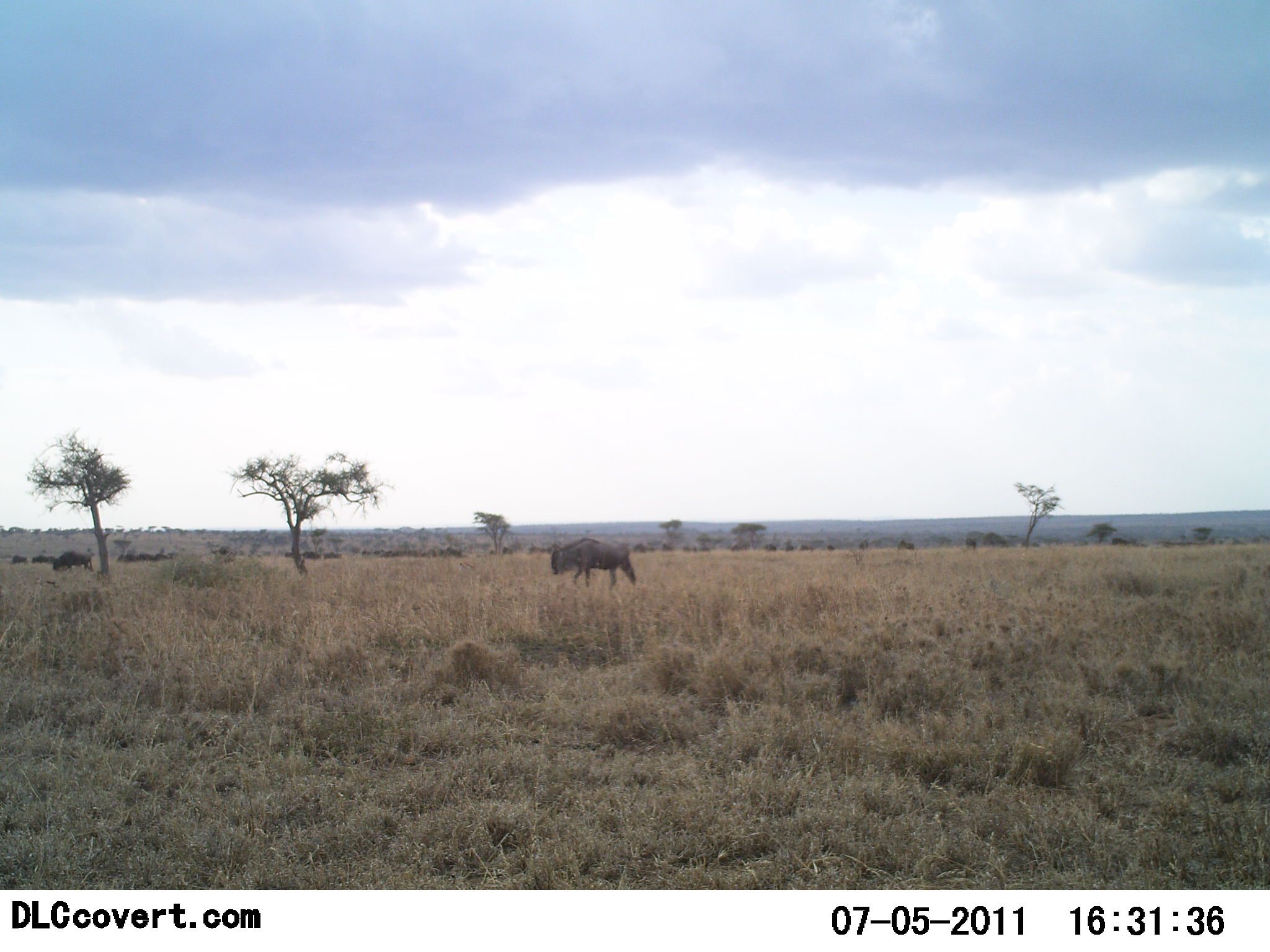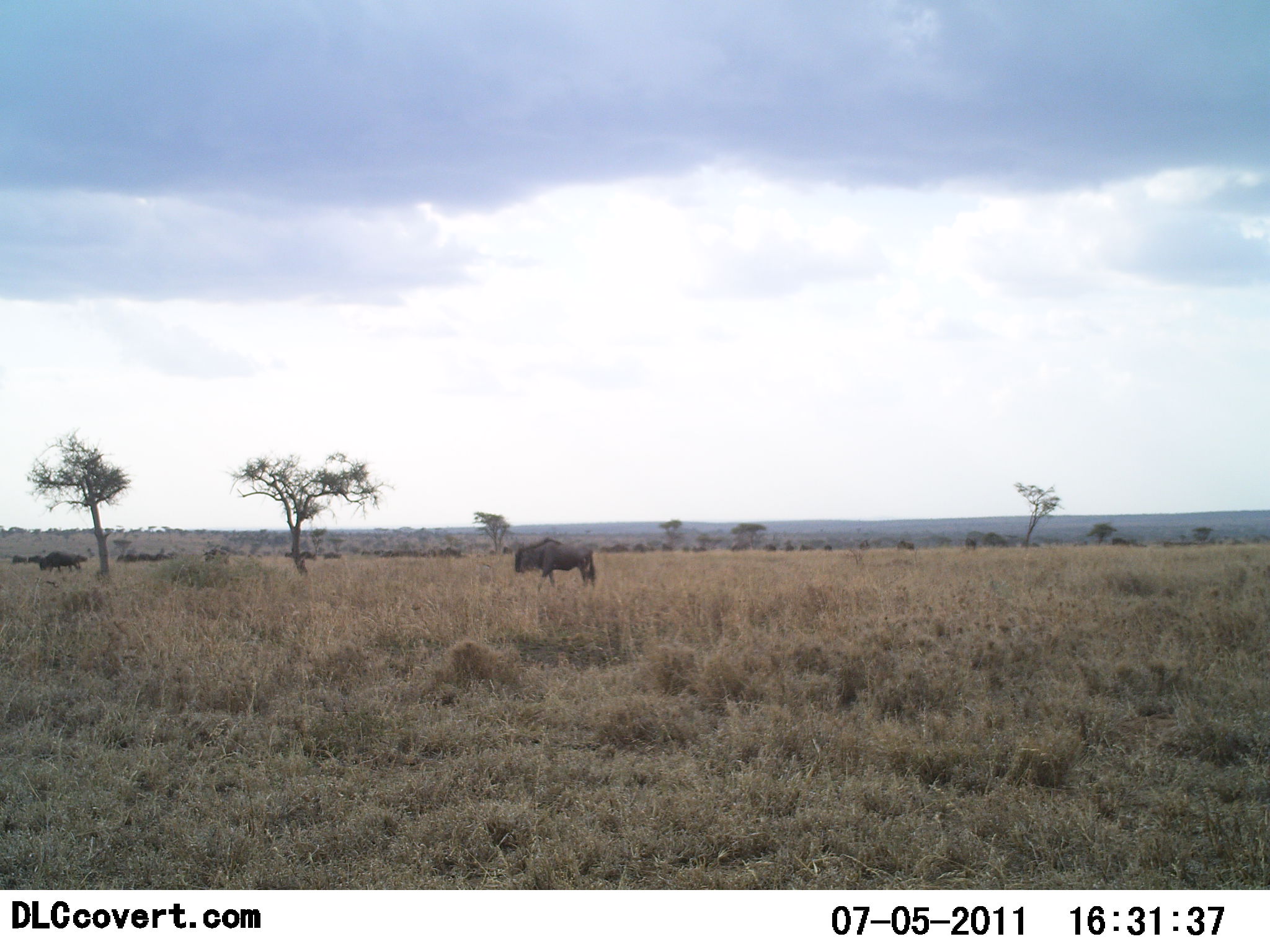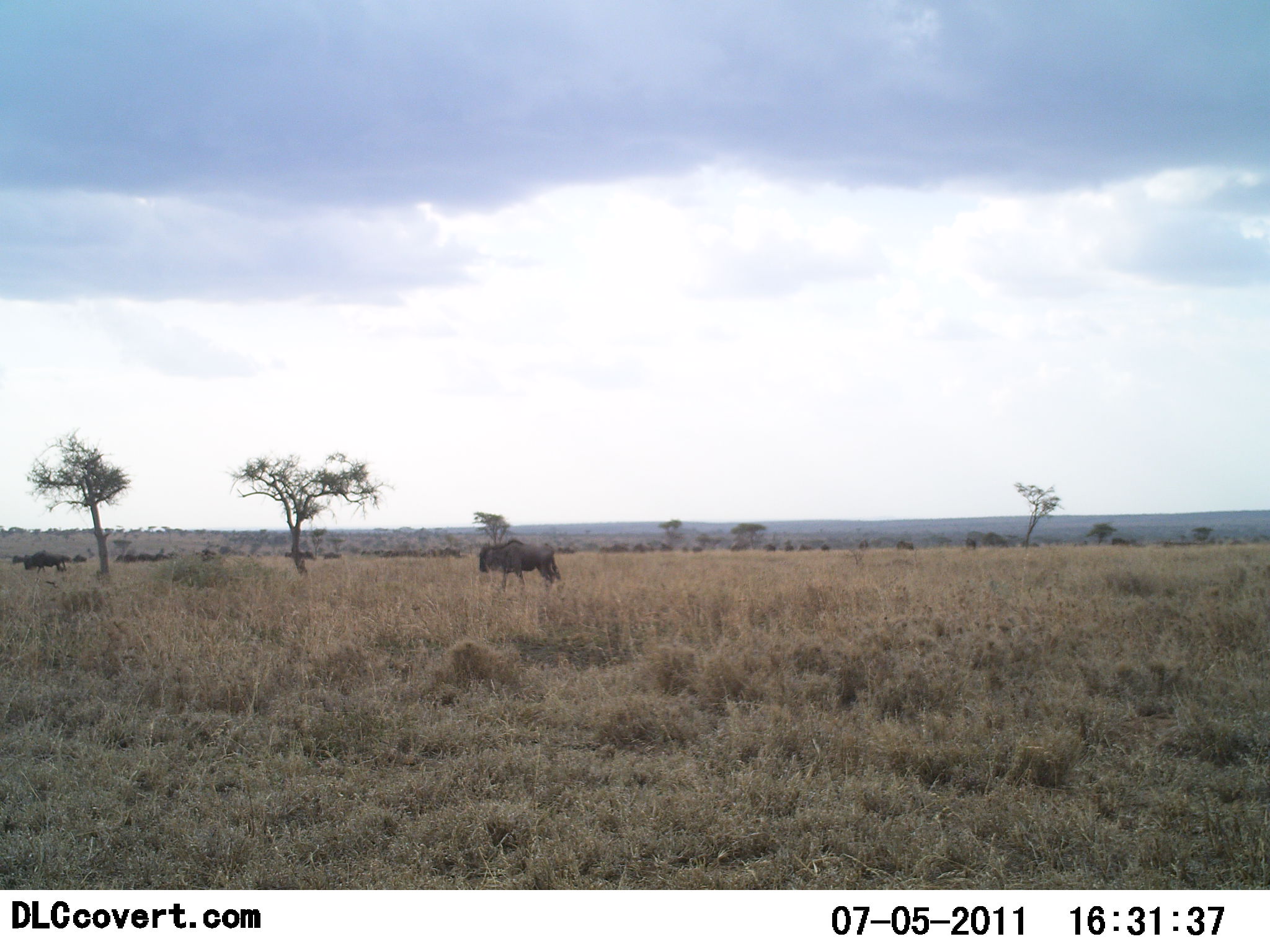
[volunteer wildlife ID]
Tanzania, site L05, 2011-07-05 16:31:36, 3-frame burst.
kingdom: Animalia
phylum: Chordata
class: Mammalia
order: Artiodactyla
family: Bovidae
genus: Connochaetes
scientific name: Connochaetes taurinus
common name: blue wildebeest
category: wildebeest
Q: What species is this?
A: Wildebeest (blue wildebeest) (Connochaetes taurinus).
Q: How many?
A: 11-50.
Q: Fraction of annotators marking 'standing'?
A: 45%.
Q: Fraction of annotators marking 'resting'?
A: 0%.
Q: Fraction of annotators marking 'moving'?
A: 91%.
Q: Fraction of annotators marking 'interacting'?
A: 0%.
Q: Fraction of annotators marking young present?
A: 0%.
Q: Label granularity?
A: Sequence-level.